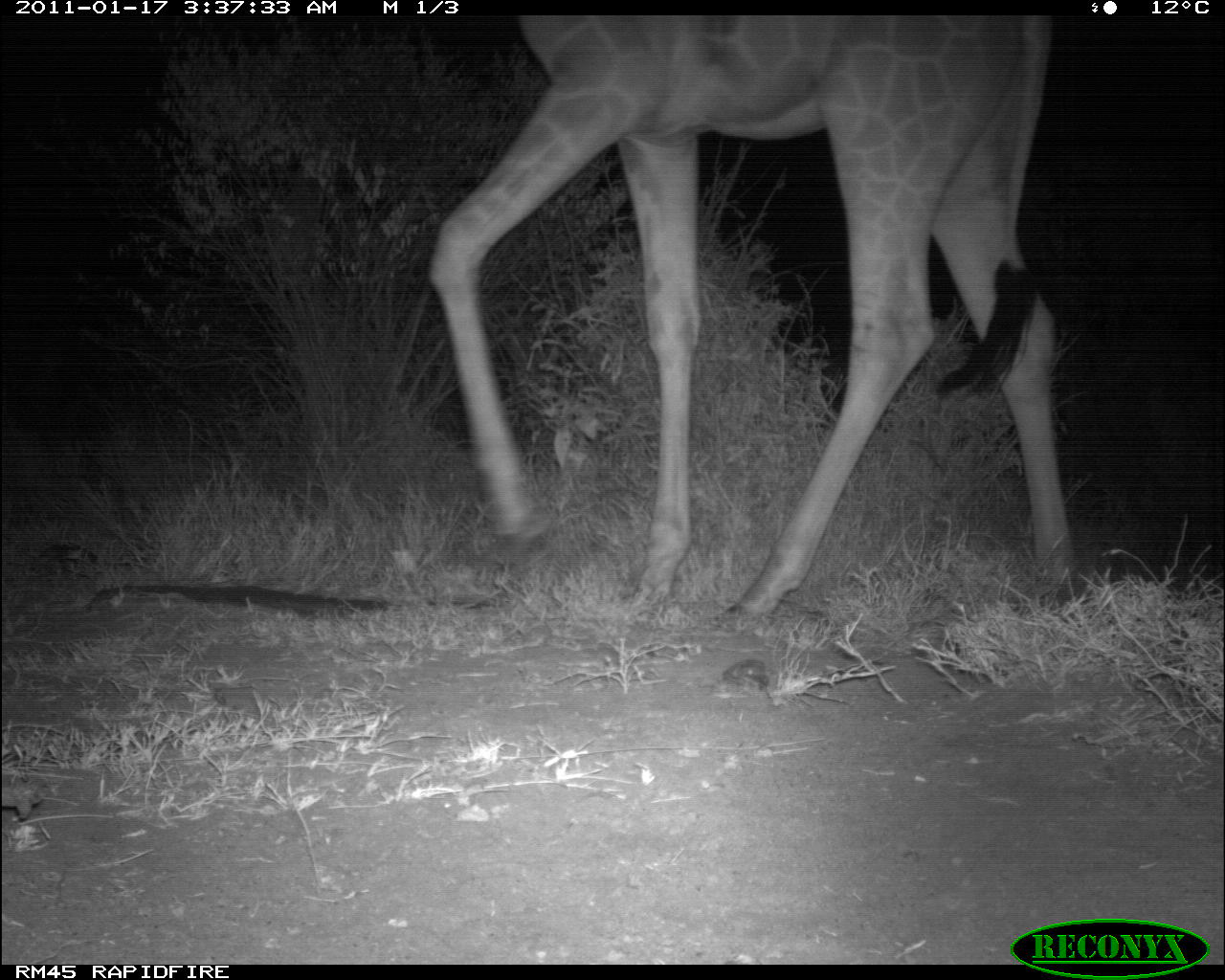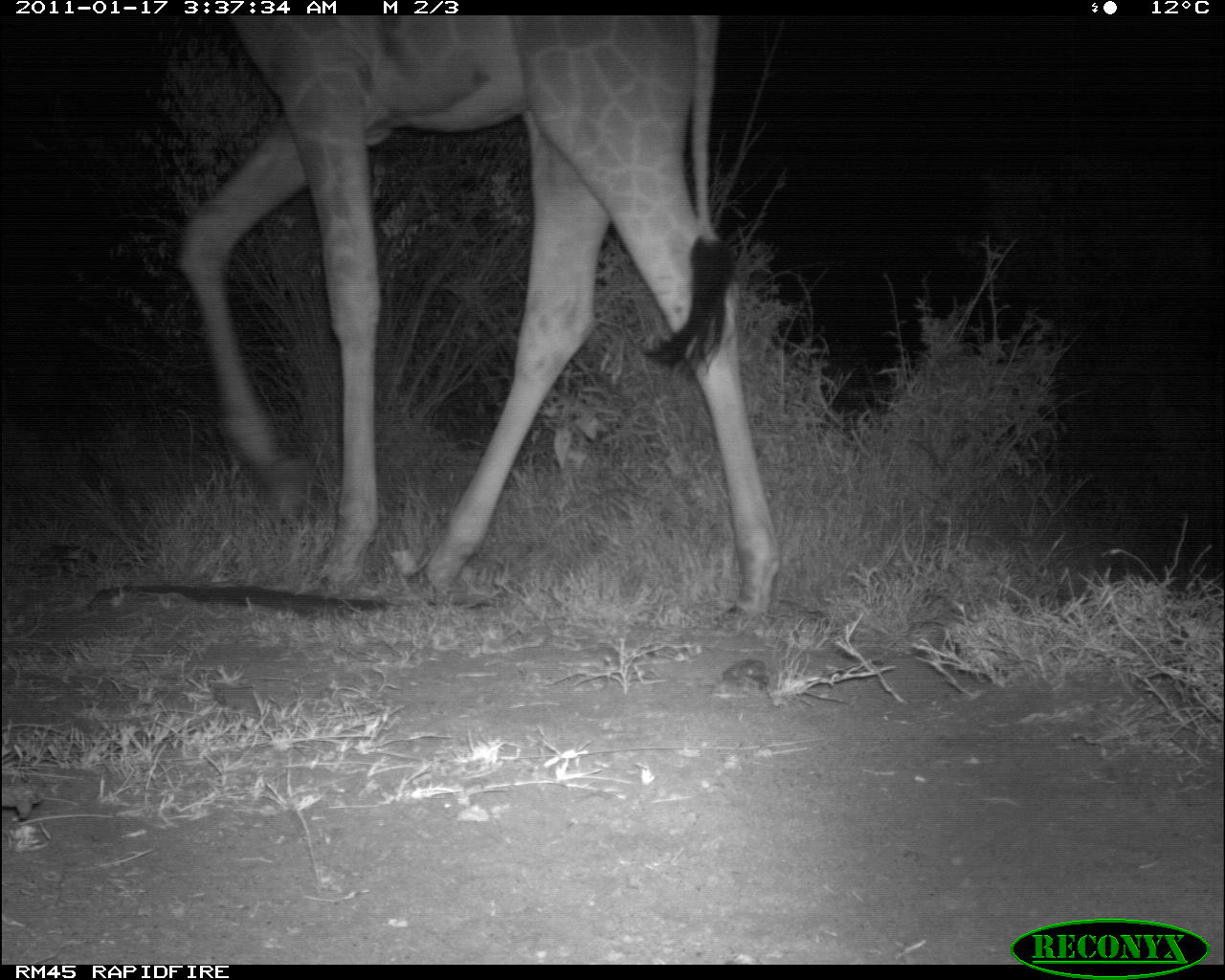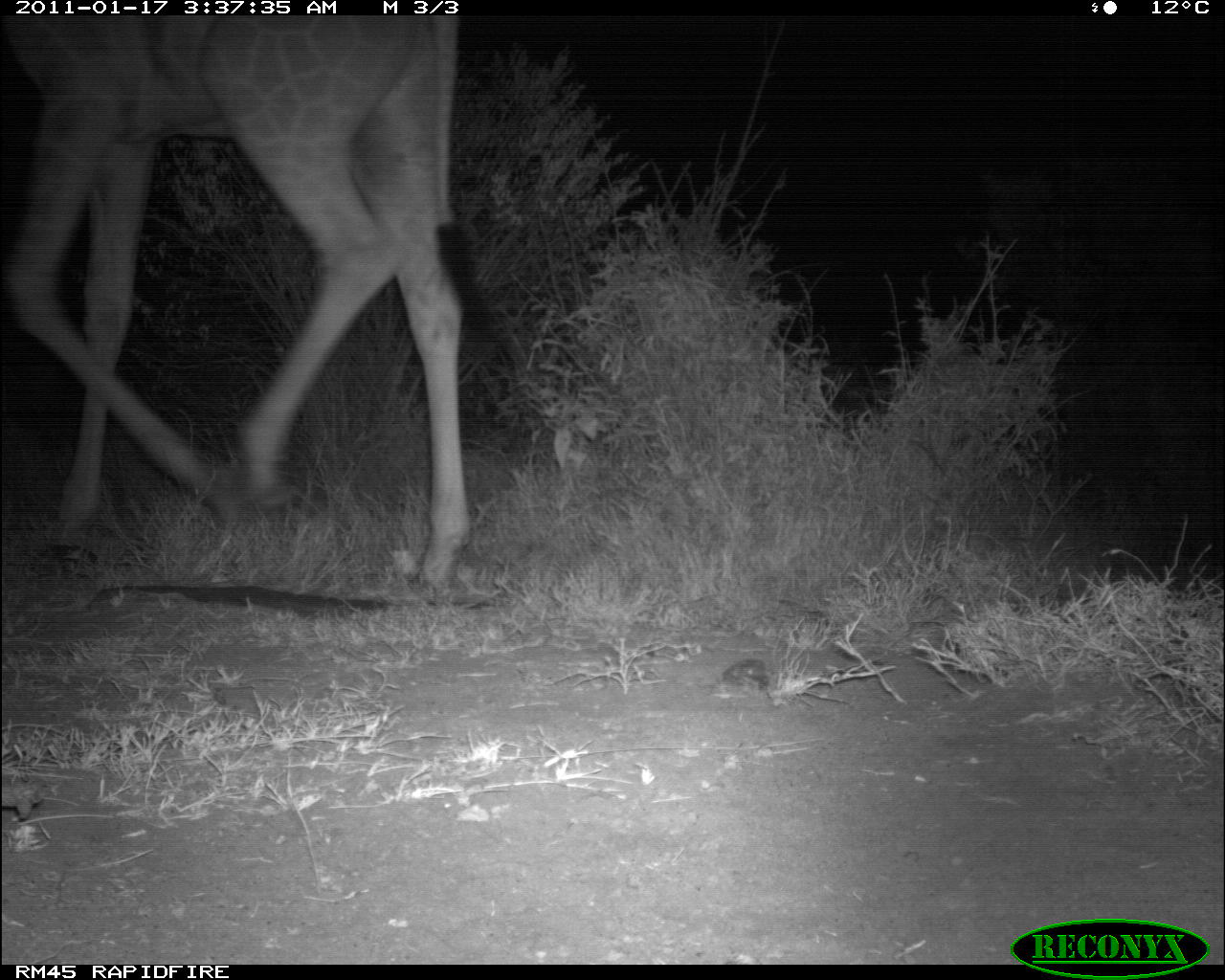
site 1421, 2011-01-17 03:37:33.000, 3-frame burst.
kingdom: Animalia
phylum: Chordata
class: Mammalia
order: Artiodactyla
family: Bovidae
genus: Madoqua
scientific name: Madoqua guentheri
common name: günther's dik-dik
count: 1